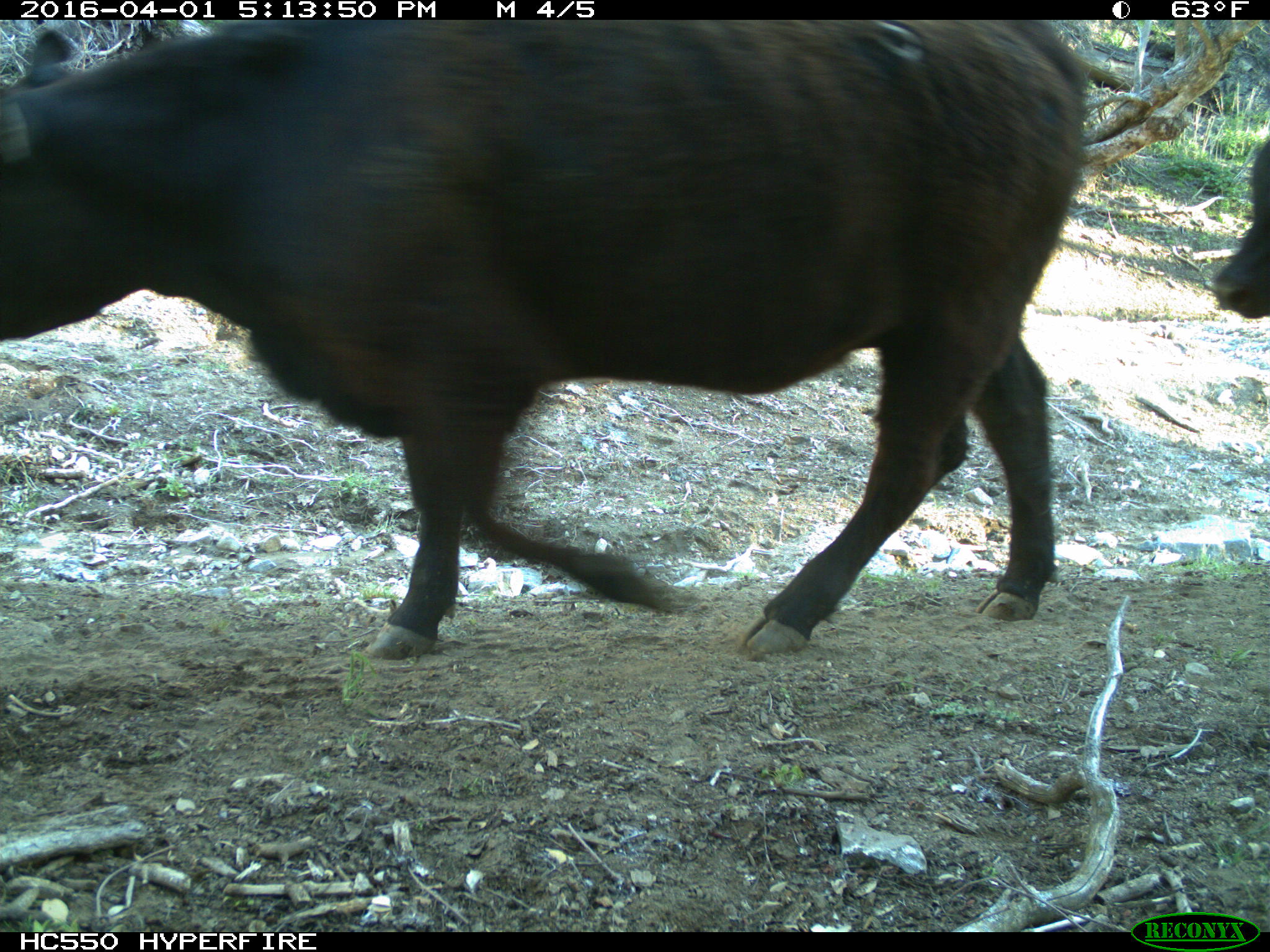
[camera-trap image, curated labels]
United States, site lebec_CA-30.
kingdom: Animalia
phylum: Chordata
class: Mammalia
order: Artiodactyla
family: Bovidae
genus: Bos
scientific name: Bos taurus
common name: domestic cow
Bos taurus (domestic cow).